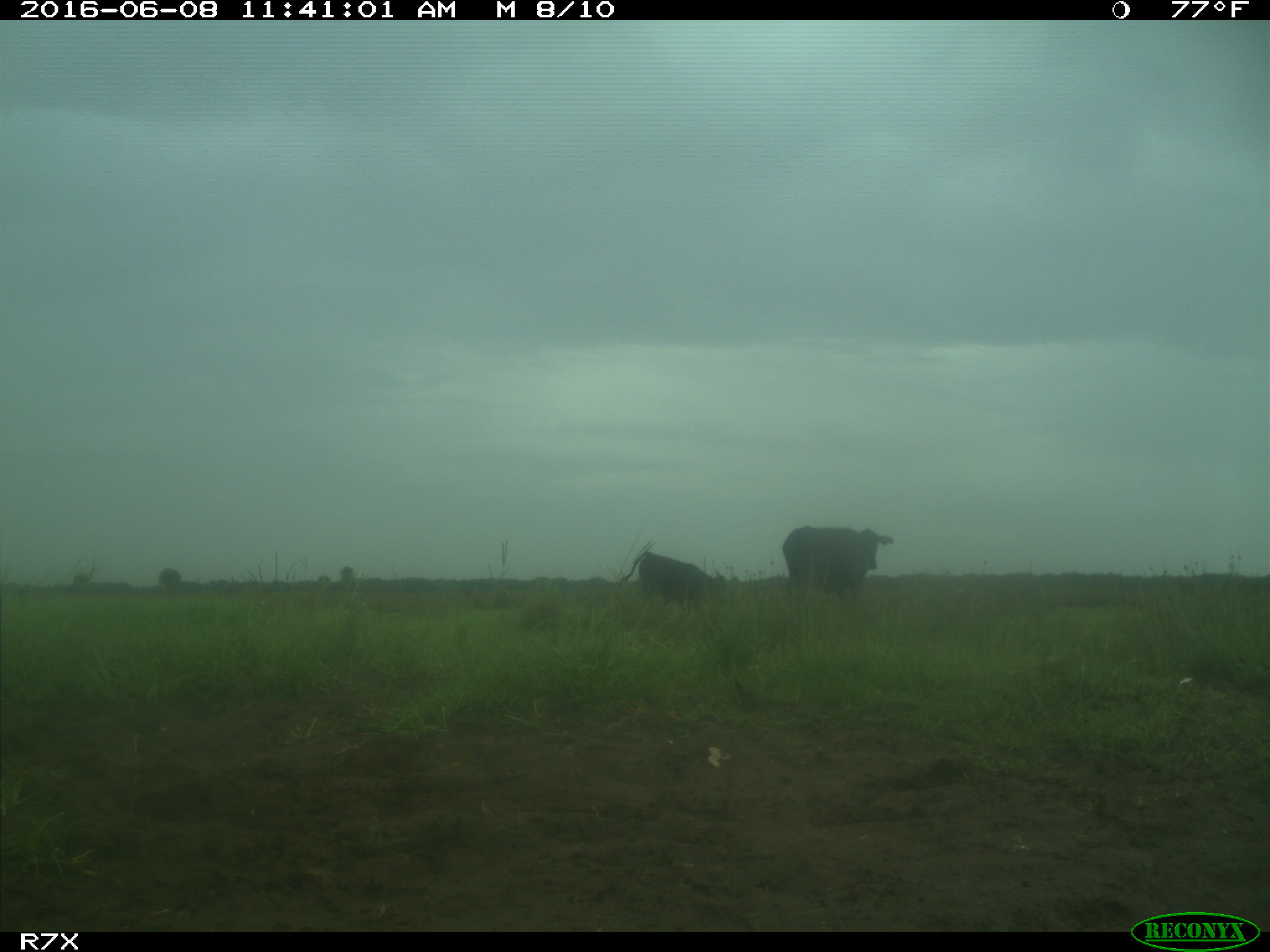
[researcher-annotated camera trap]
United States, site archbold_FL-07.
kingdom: Animalia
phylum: Chordata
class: Mammalia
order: Artiodactyla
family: Bovidae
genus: Bos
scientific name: Bos taurus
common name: domestic cow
Bos taurus (domestic cow).